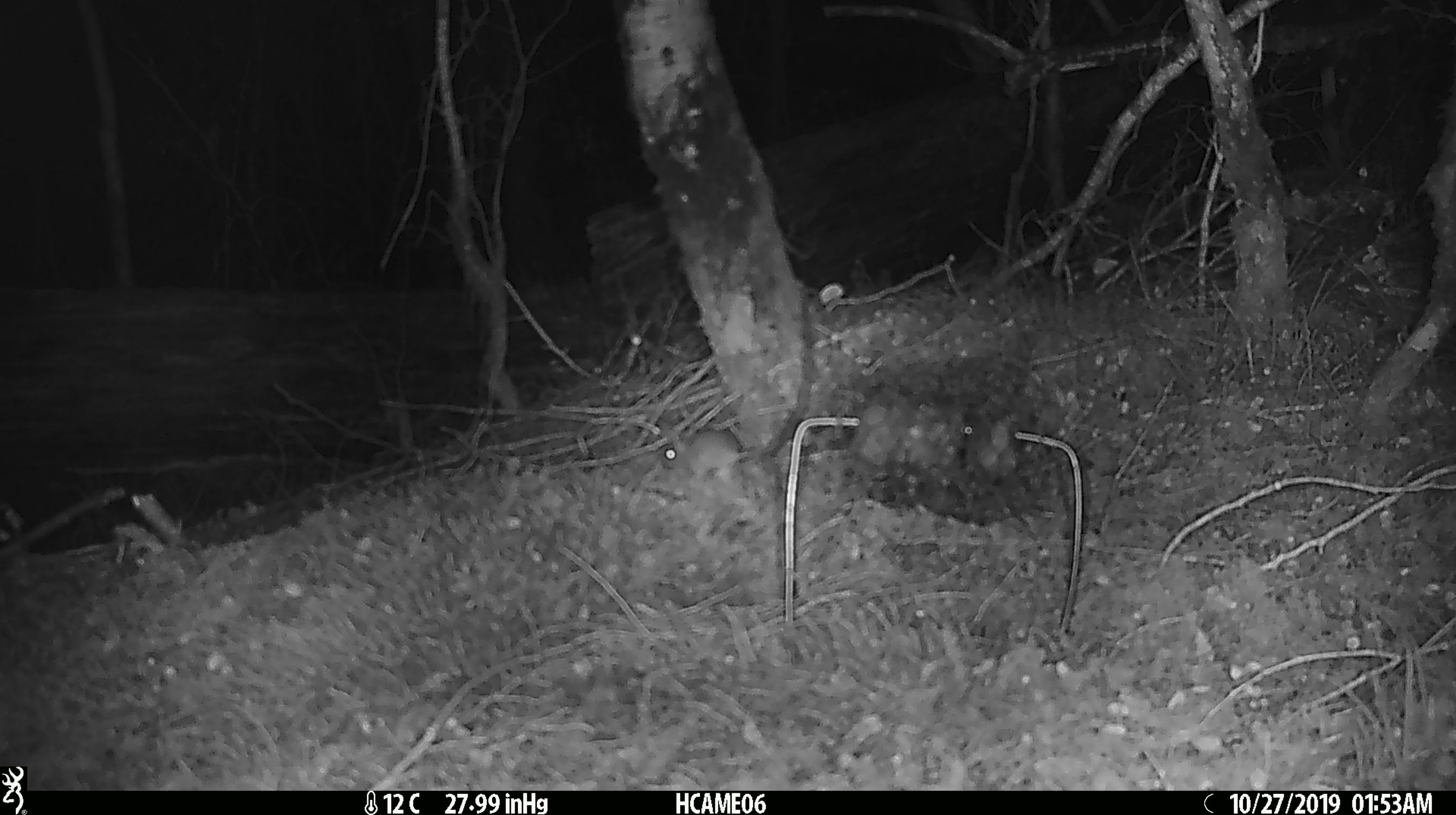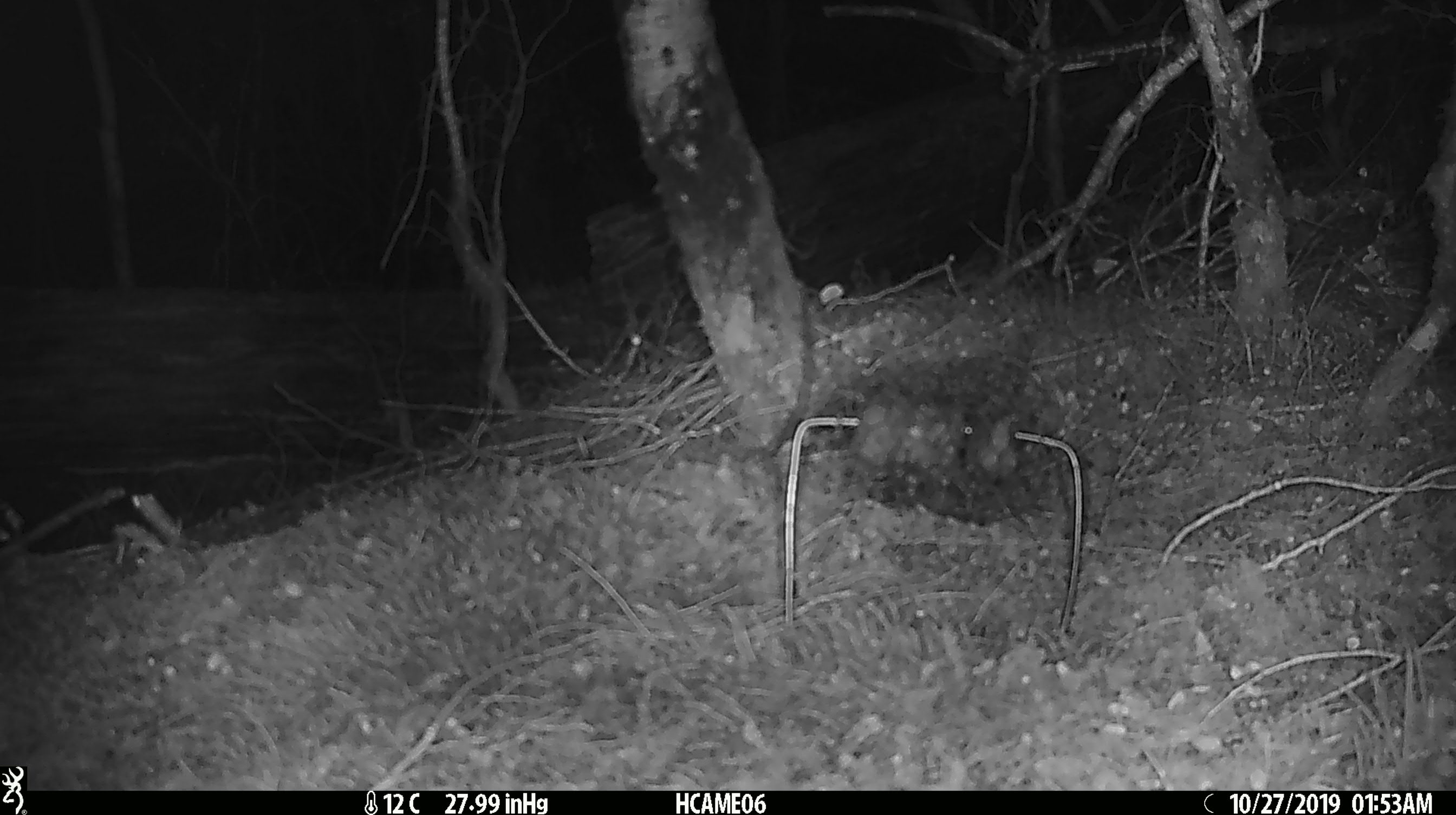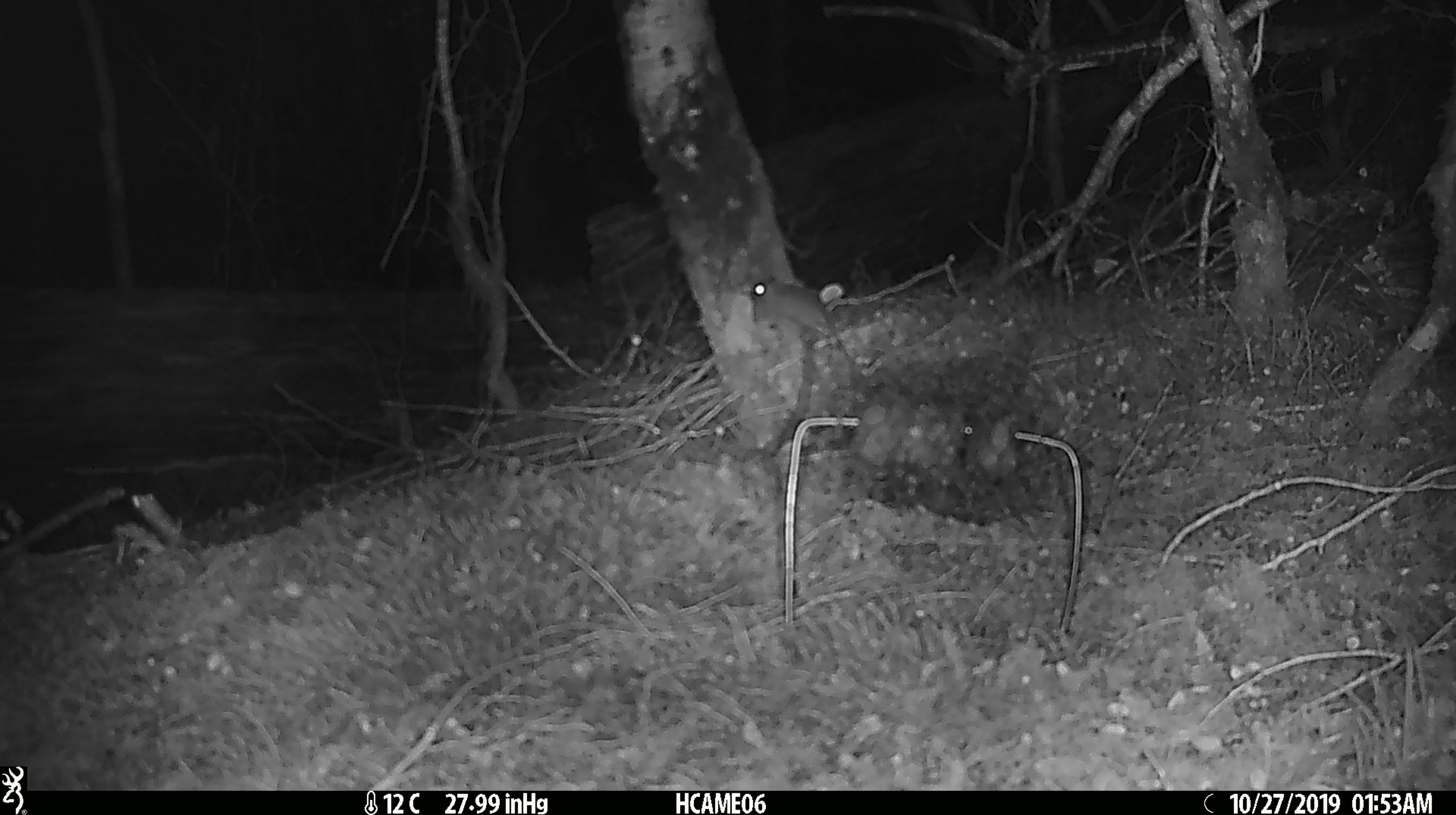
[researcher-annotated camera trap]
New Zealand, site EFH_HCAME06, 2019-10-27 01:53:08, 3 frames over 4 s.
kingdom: Animalia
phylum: Chordata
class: Mammalia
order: Rodentia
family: Muridae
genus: Mus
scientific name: Mus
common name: mouse